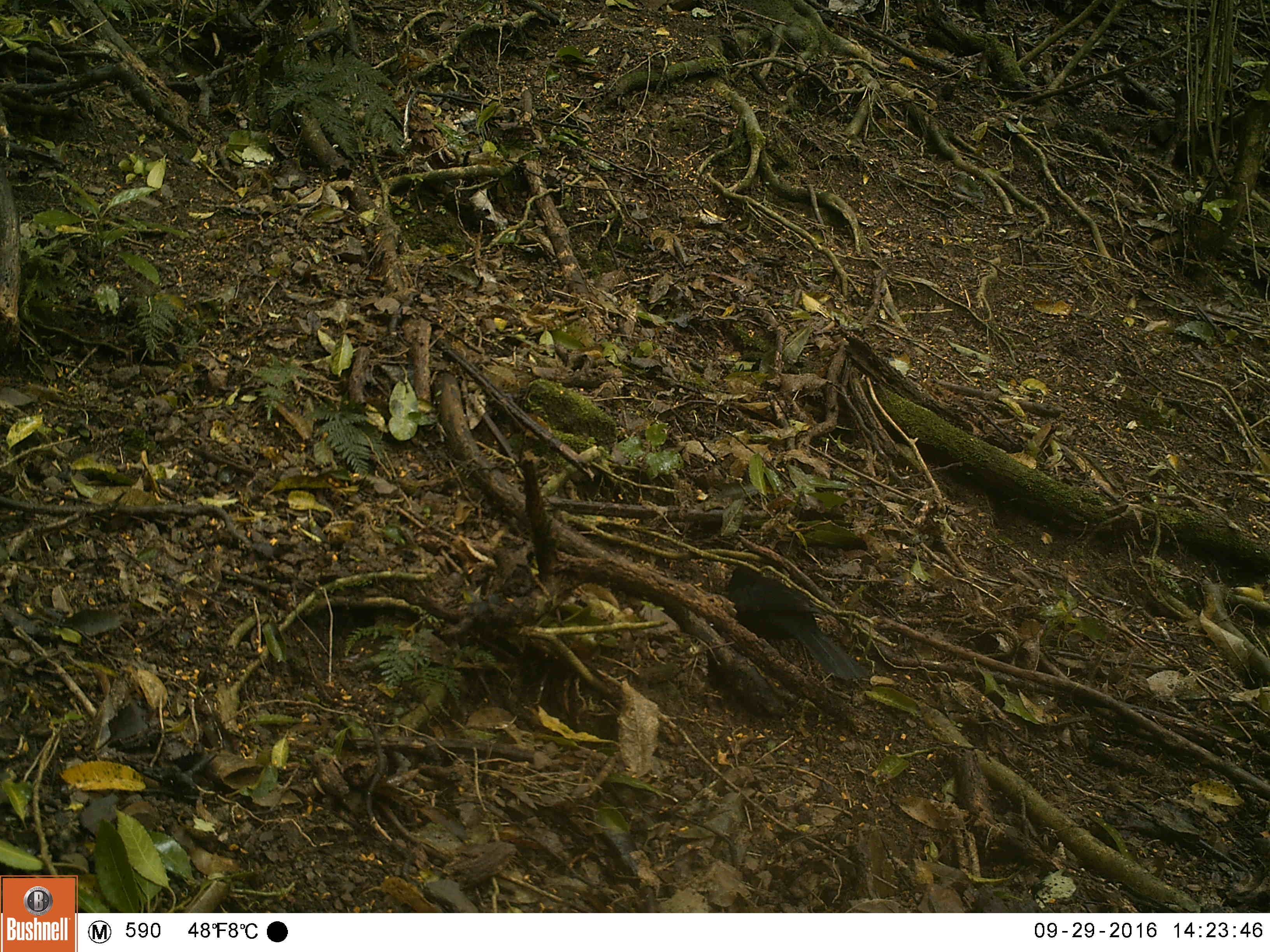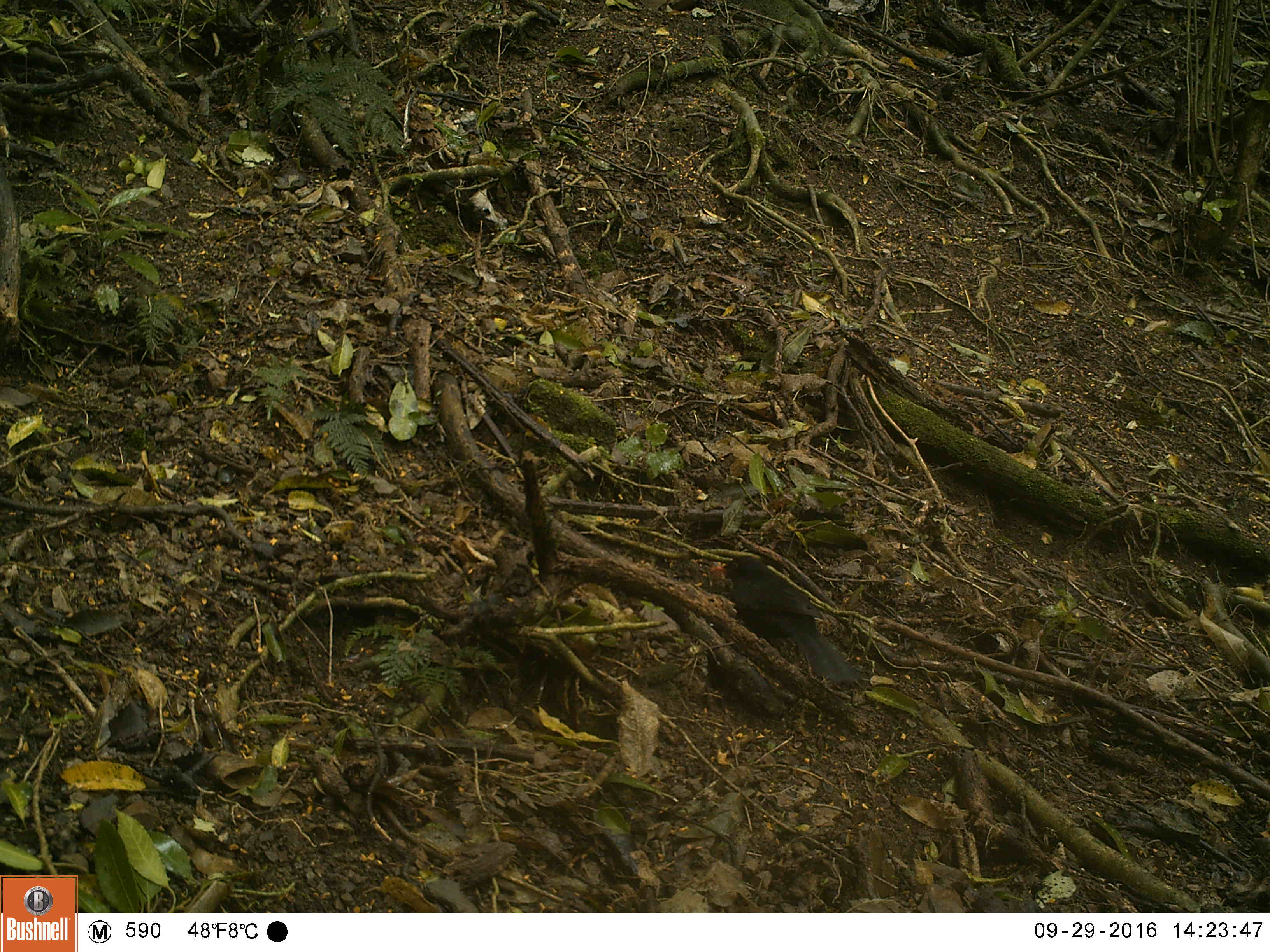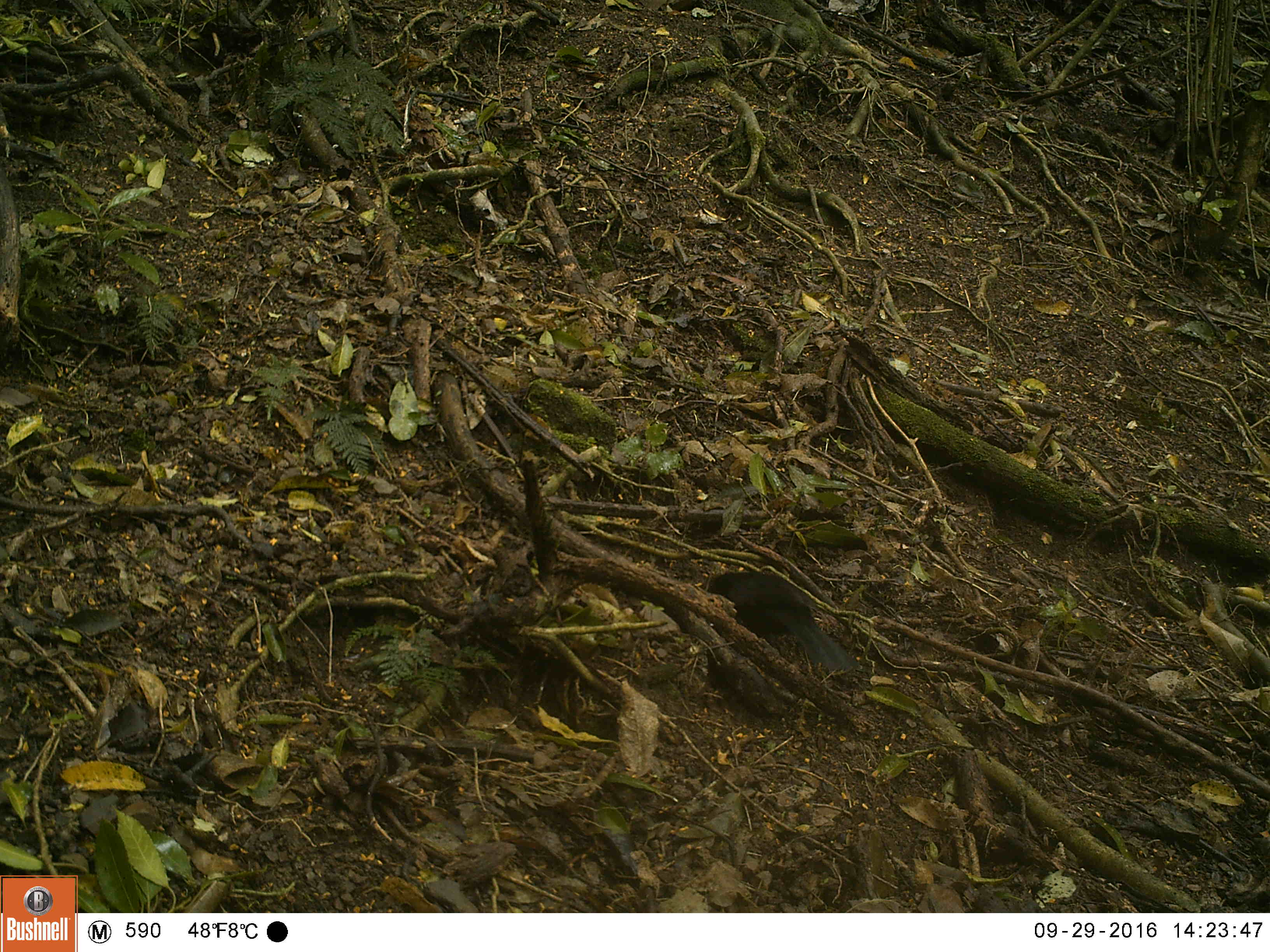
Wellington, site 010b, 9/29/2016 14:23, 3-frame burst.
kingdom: Animalia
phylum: Chordata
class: Aves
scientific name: Aves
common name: bird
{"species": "bird (Aves)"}